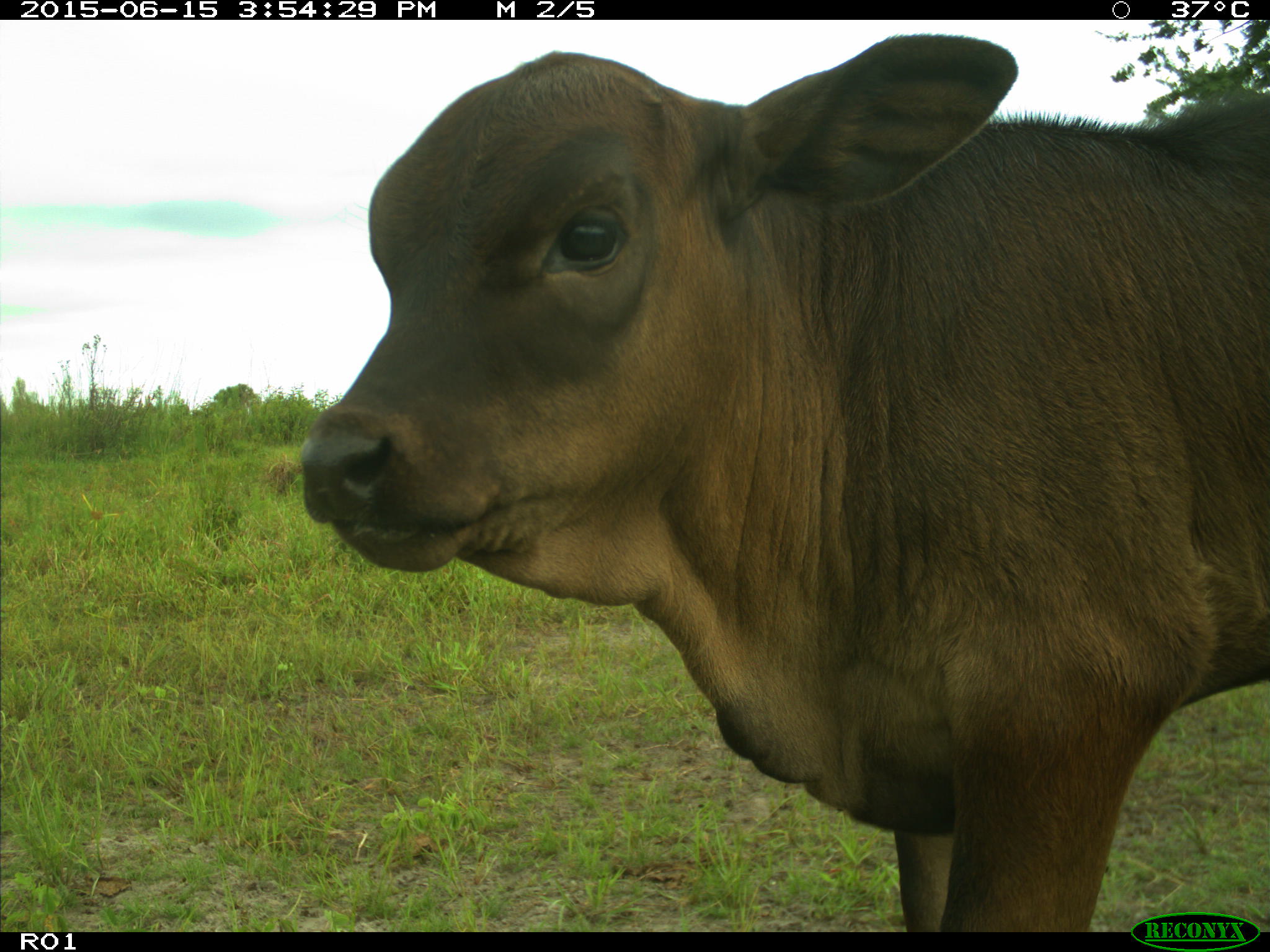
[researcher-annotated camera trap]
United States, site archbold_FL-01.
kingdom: Animalia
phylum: Chordata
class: Mammalia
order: Artiodactyla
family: Bovidae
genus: Bos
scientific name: Bos taurus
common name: domestic cow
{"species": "Bos taurus (domestic cow)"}